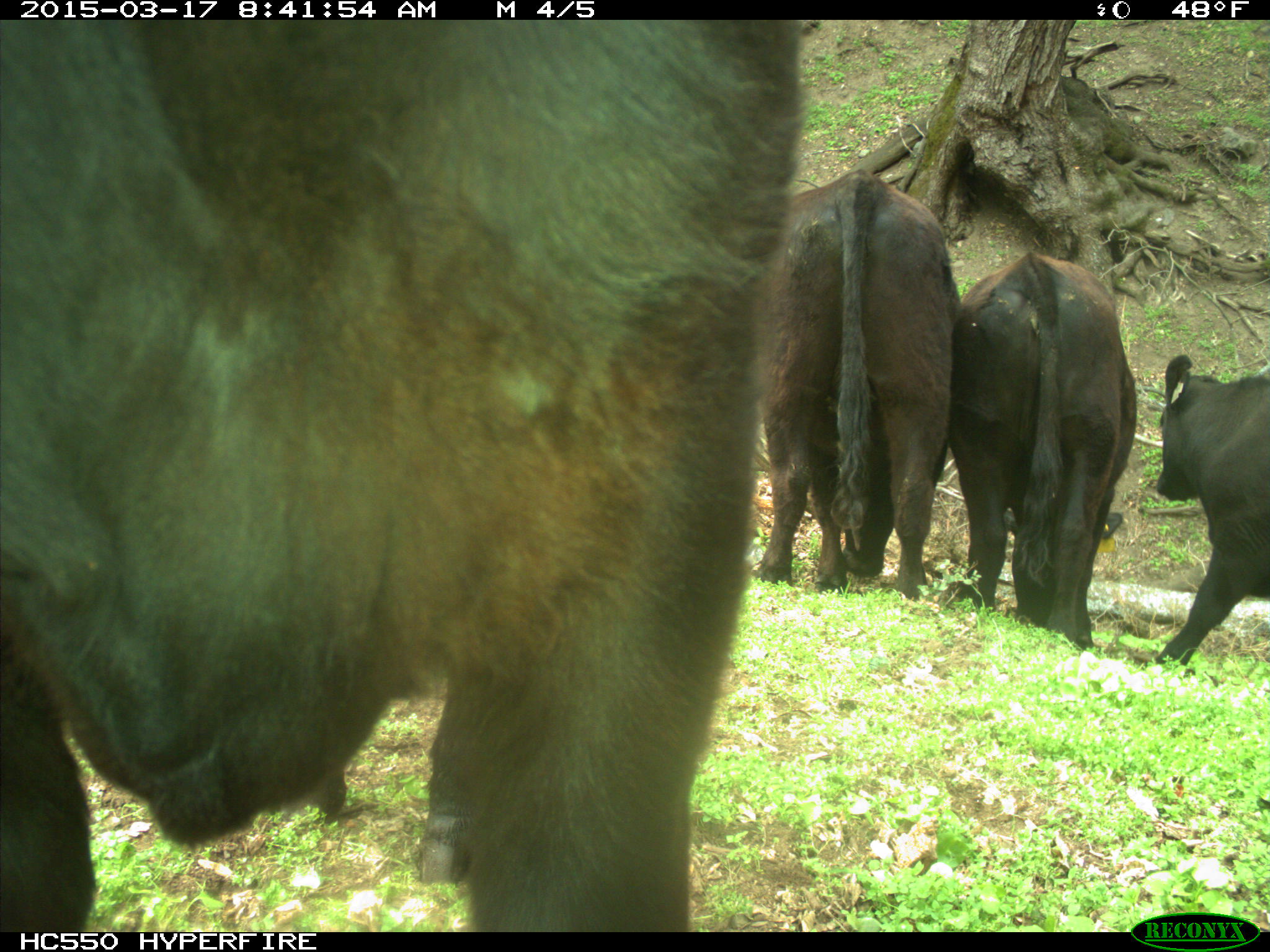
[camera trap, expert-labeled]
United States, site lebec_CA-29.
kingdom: Animalia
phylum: Chordata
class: Mammalia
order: Artiodactyla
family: Bovidae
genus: Bos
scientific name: Bos taurus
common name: domestic cow